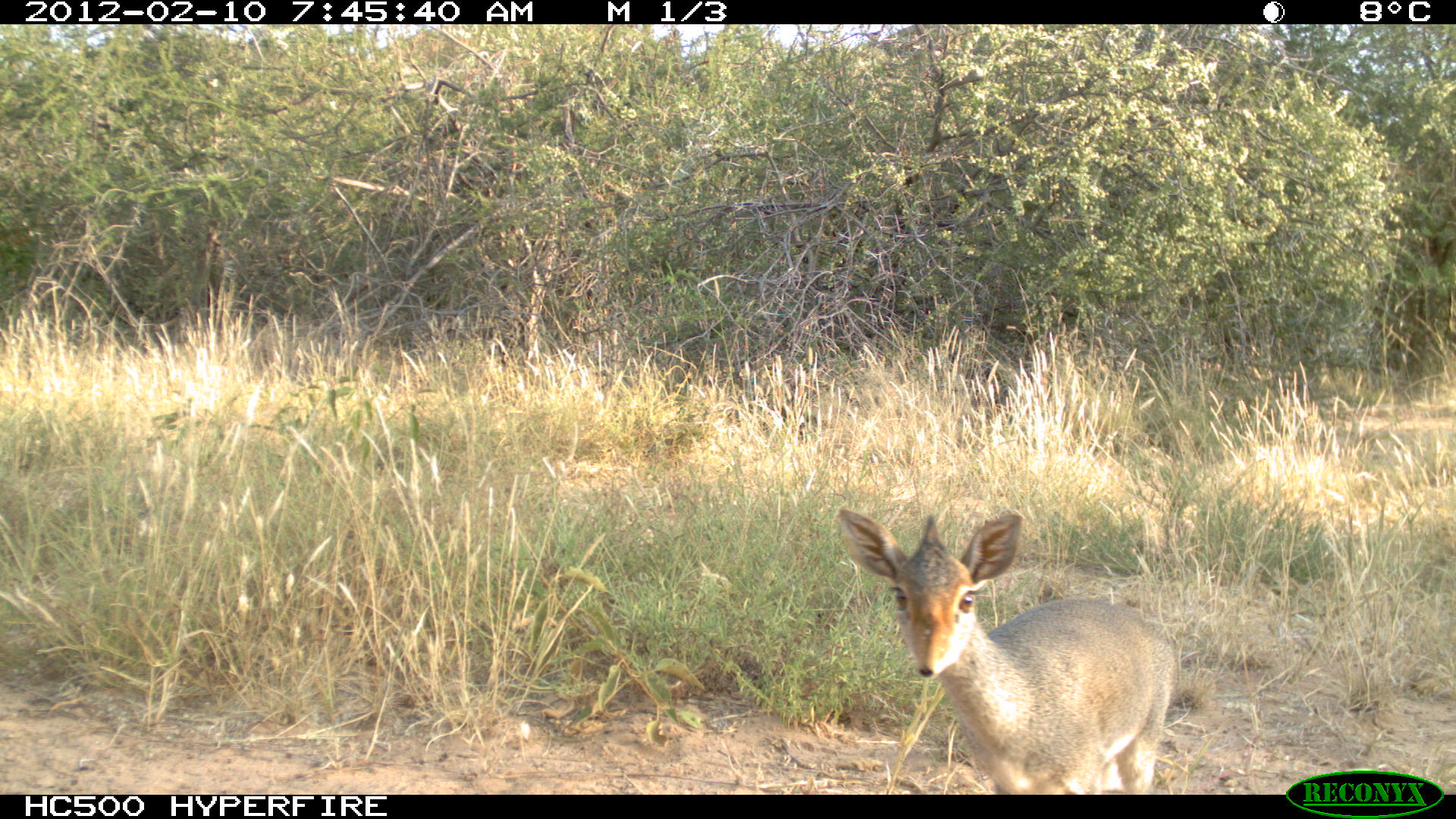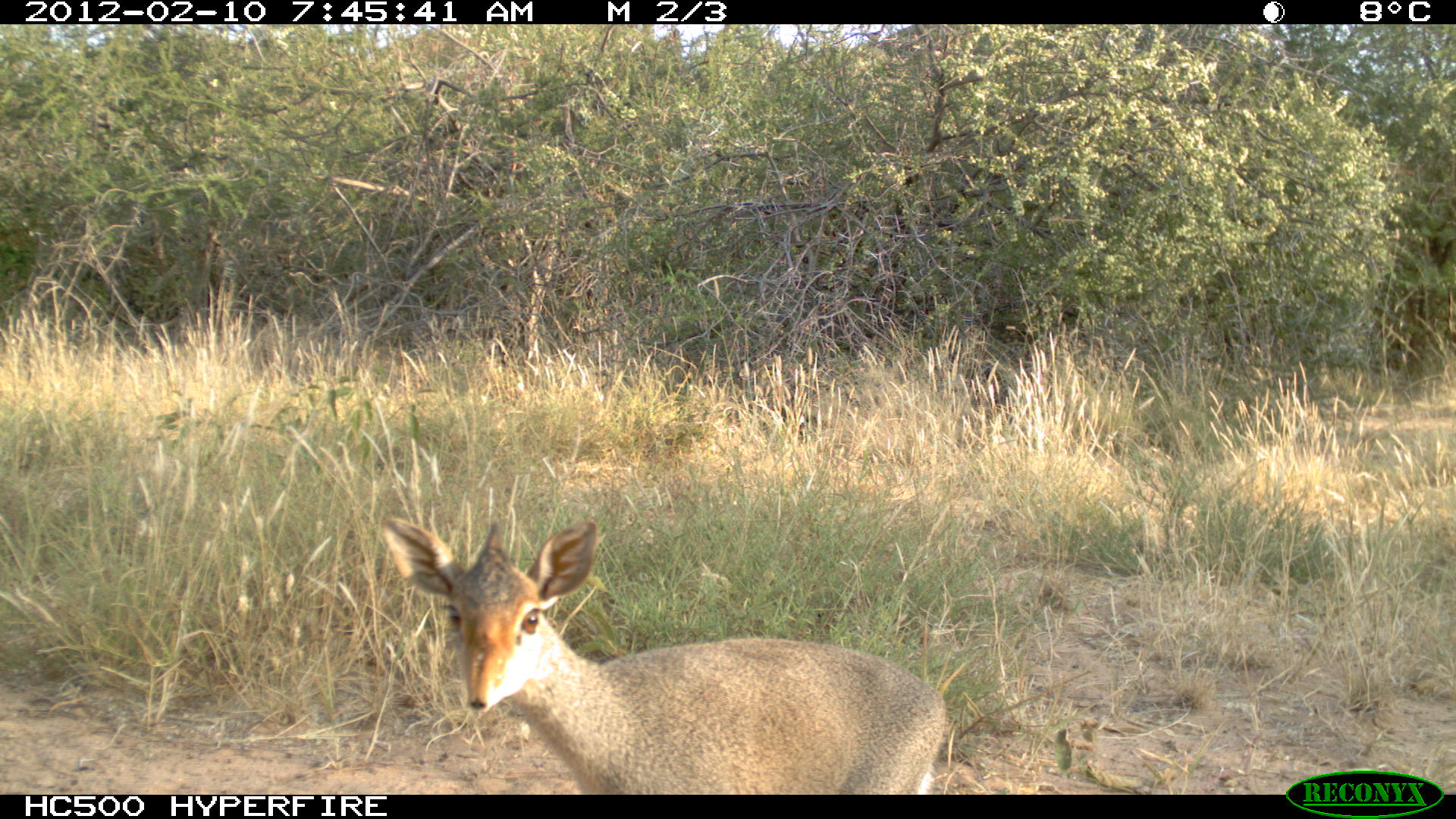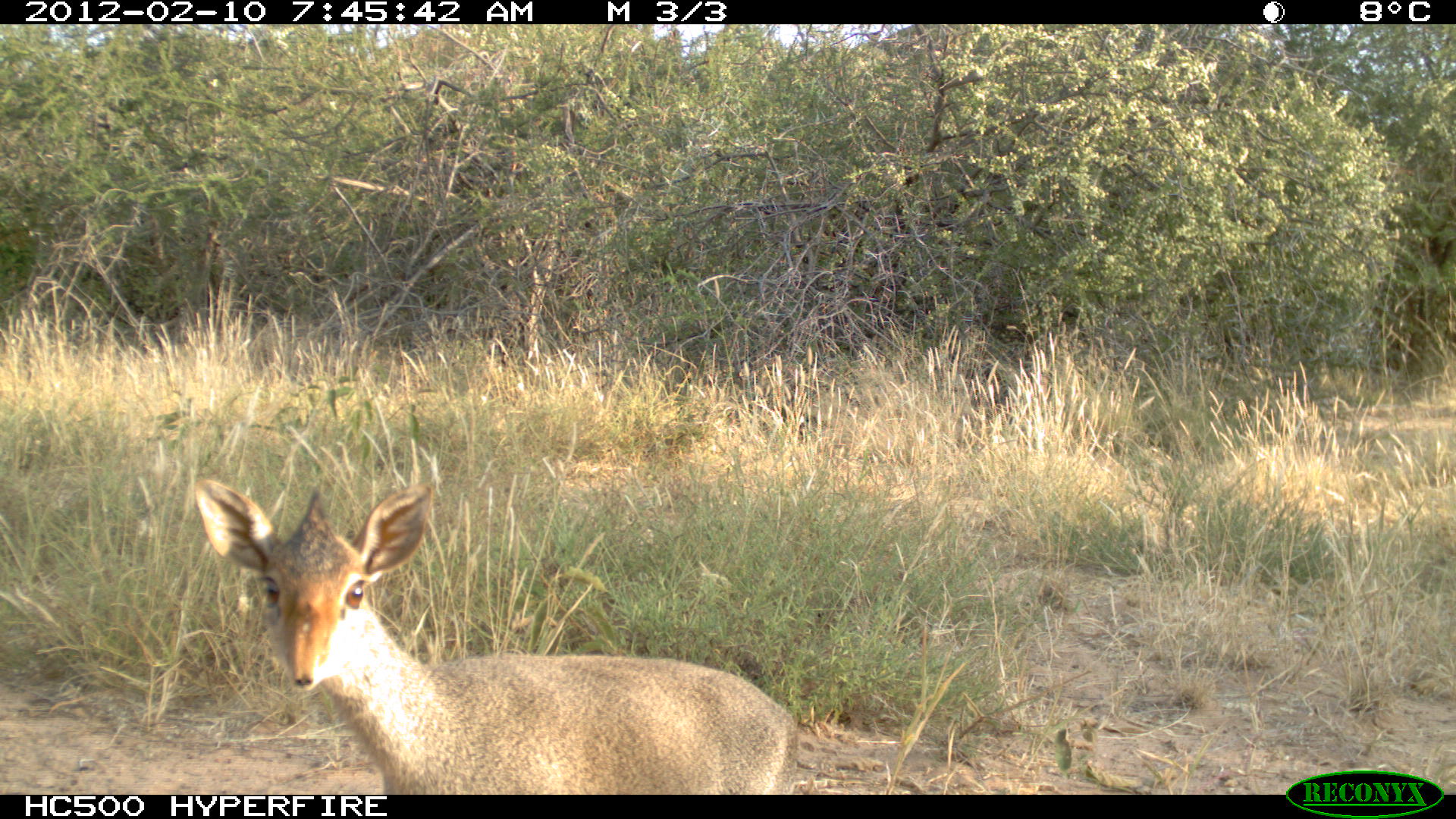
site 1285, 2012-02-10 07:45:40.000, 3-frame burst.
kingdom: Animalia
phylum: Chordata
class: Mammalia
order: Artiodactyla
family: Bovidae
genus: Madoqua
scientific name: Madoqua guentheri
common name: günther's dik-dik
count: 1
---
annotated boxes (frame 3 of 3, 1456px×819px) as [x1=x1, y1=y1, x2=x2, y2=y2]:
madoqua guentheri: [x1=183, y1=472, x2=803, y2=795]